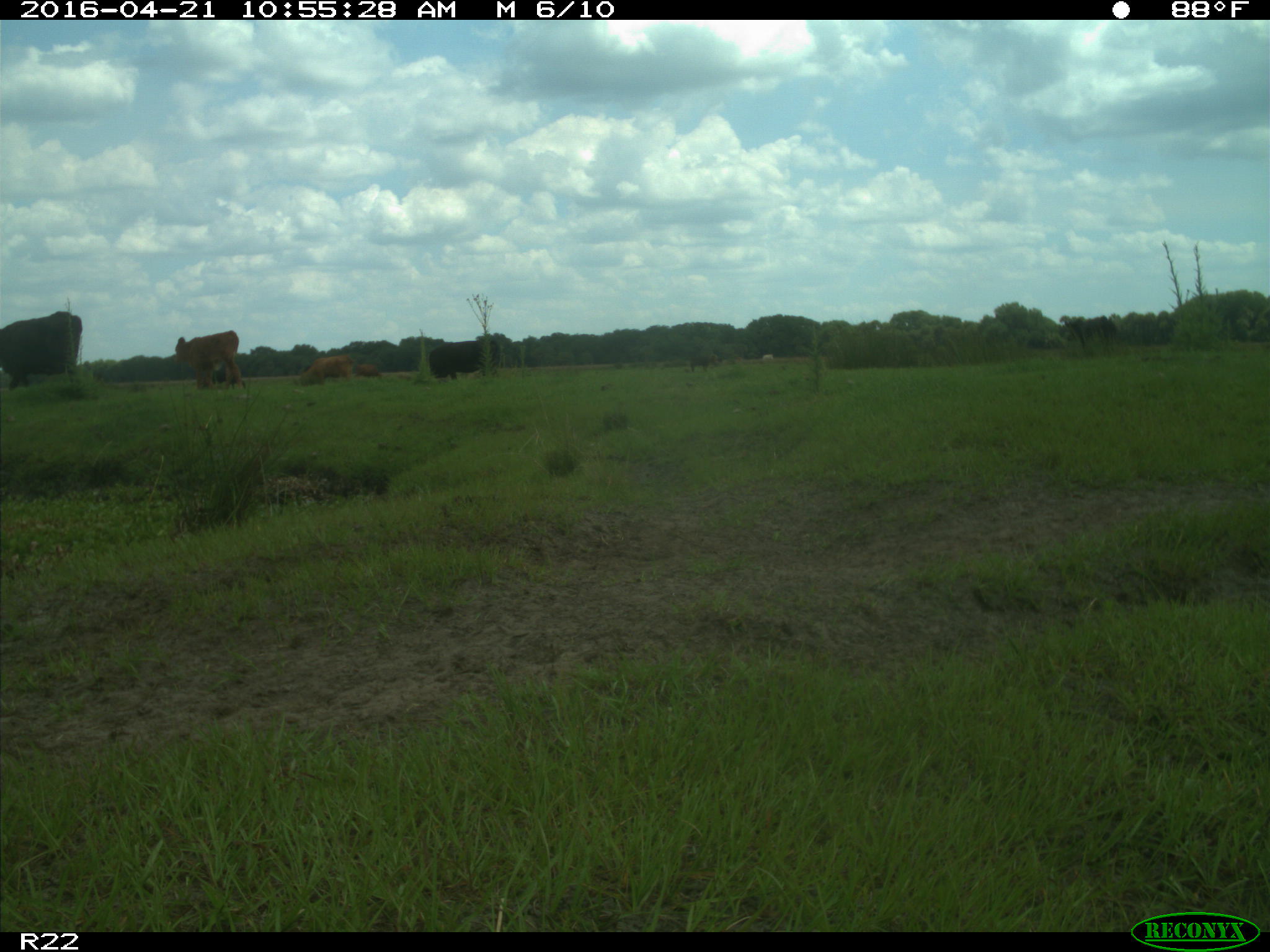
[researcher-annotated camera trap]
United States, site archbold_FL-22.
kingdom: Animalia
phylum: Chordata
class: Mammalia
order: Artiodactyla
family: Bovidae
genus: Bos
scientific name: Bos taurus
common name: domestic cow